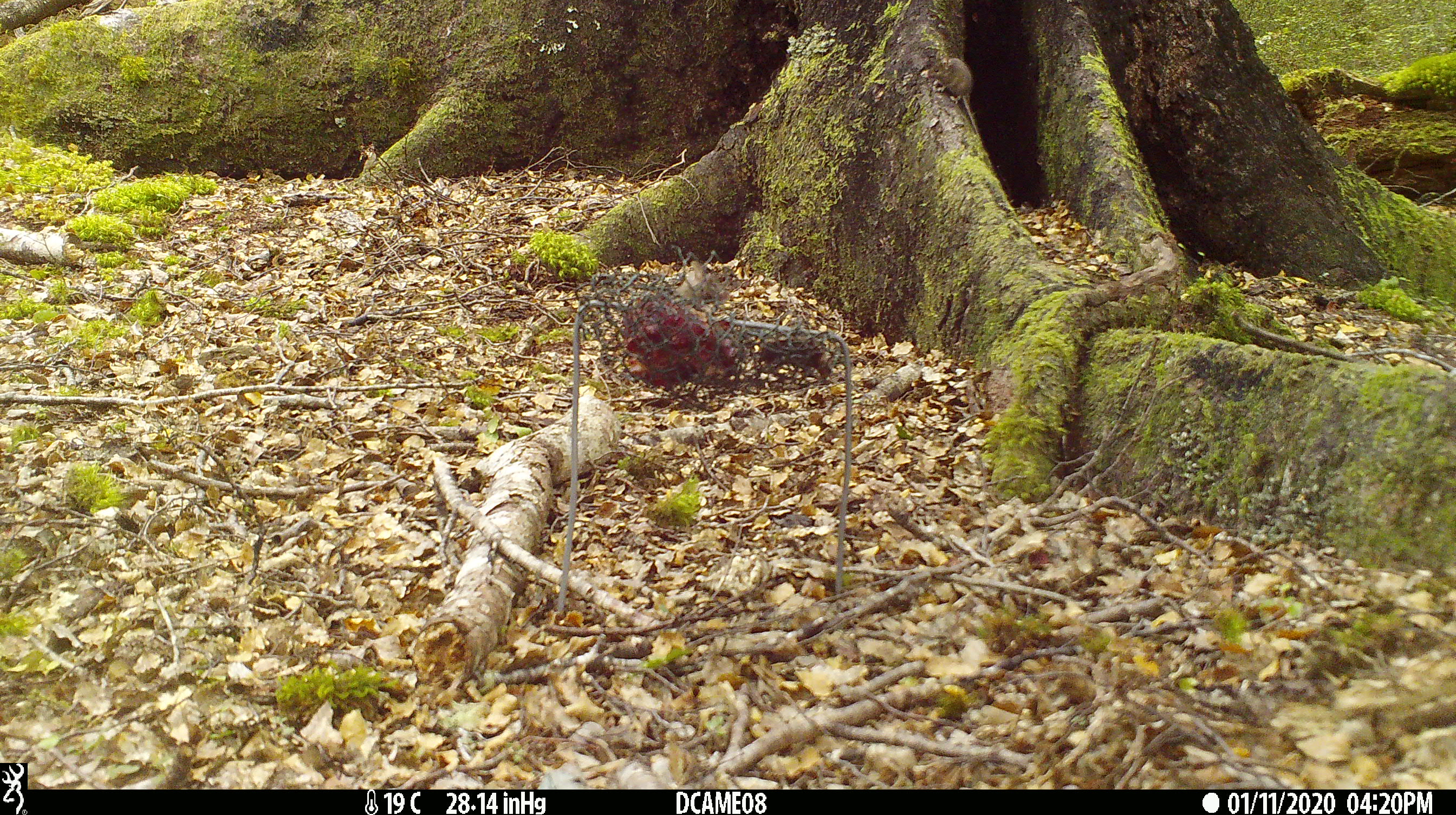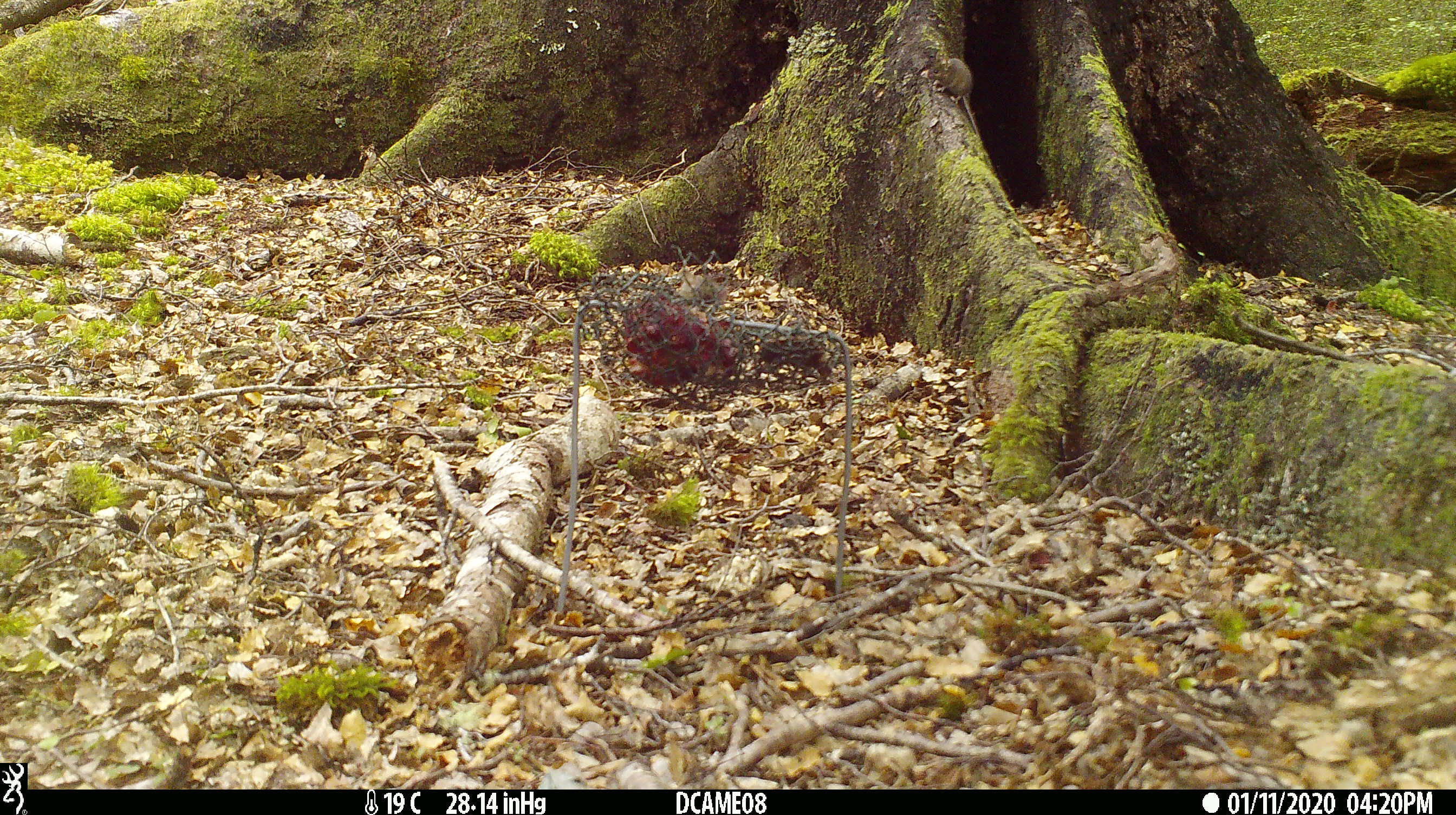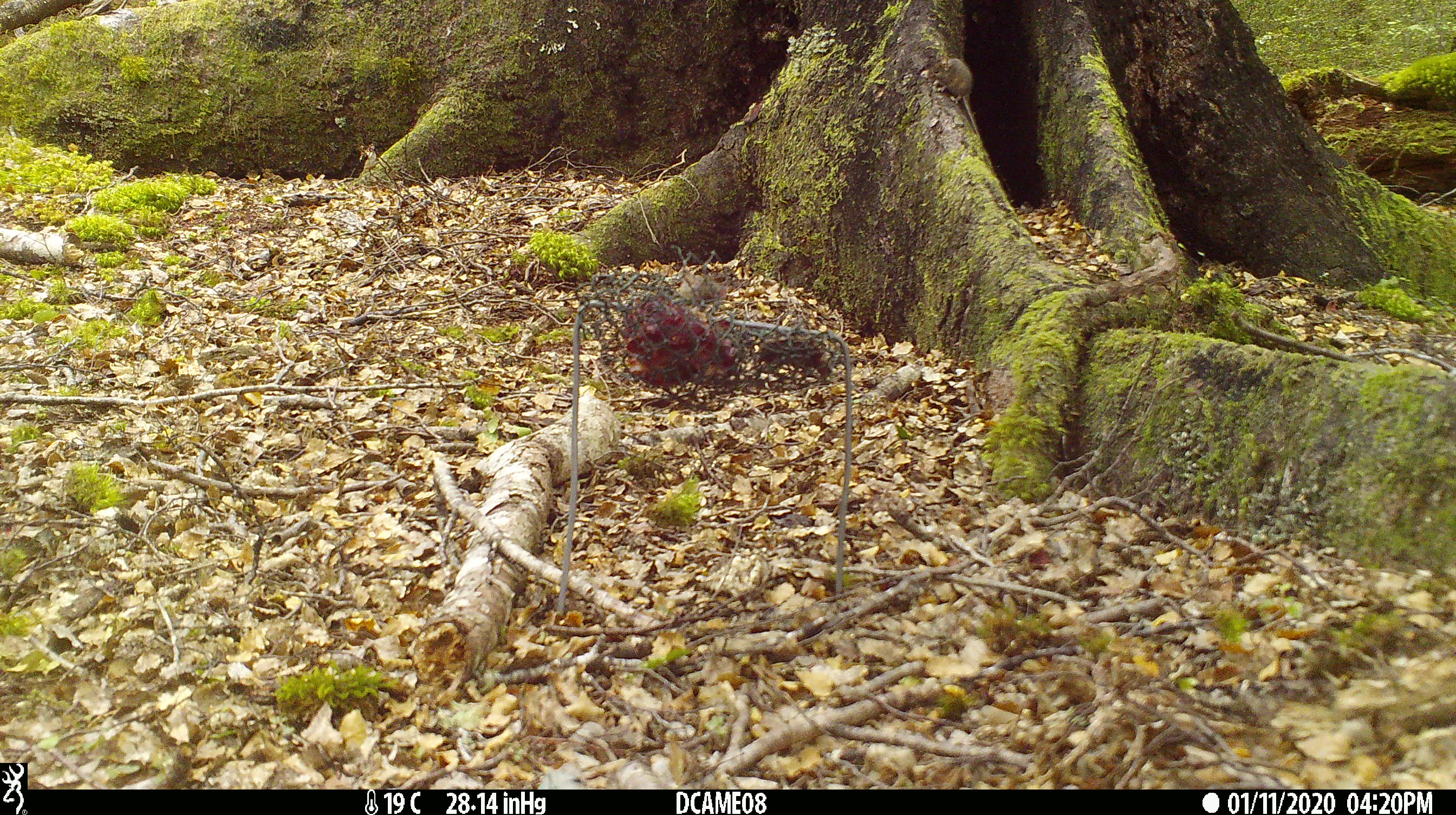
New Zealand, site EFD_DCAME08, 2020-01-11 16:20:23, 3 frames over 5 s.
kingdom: Animalia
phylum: Chordata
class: Mammalia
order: Rodentia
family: Muridae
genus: Mus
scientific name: Mus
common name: mouse